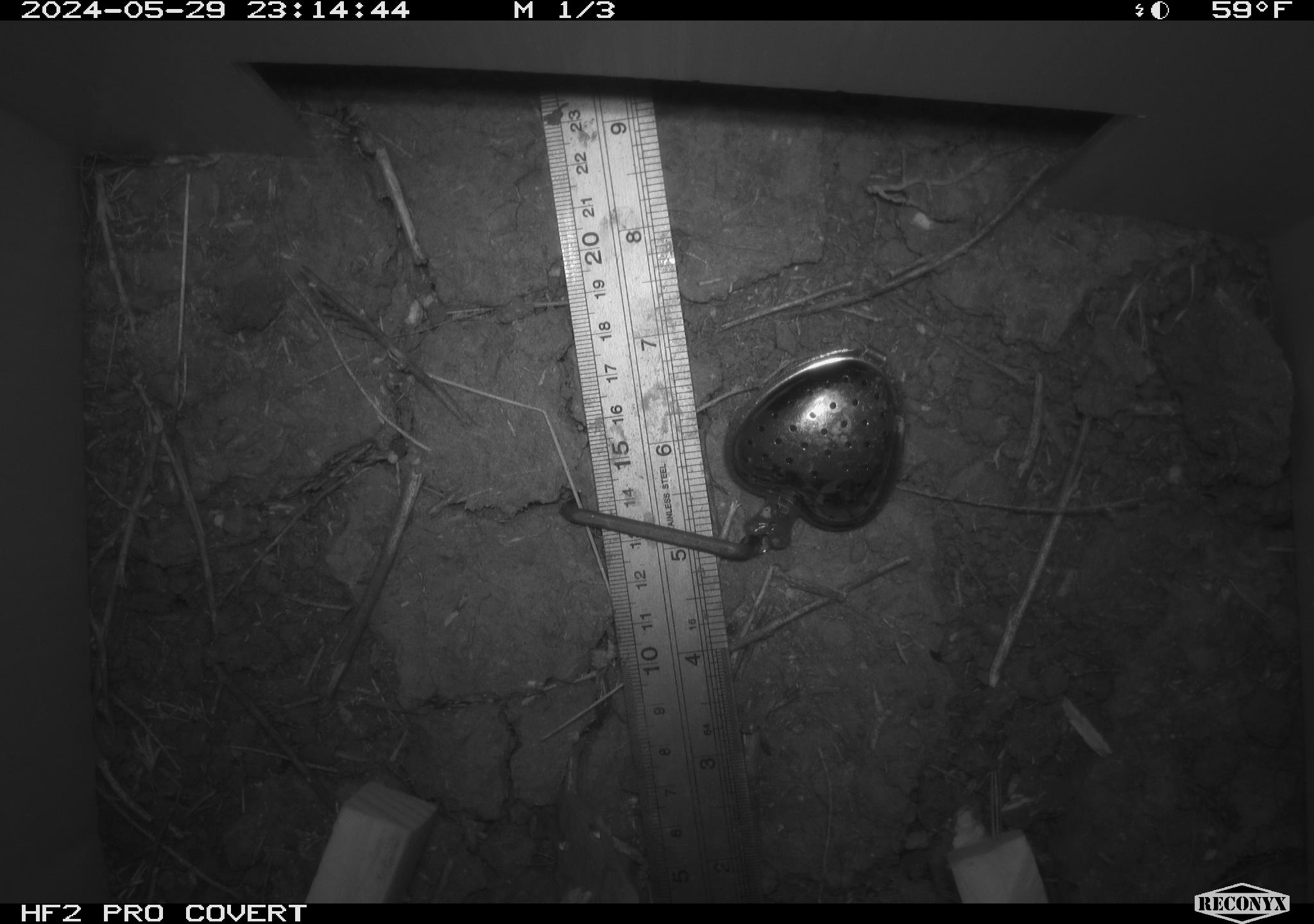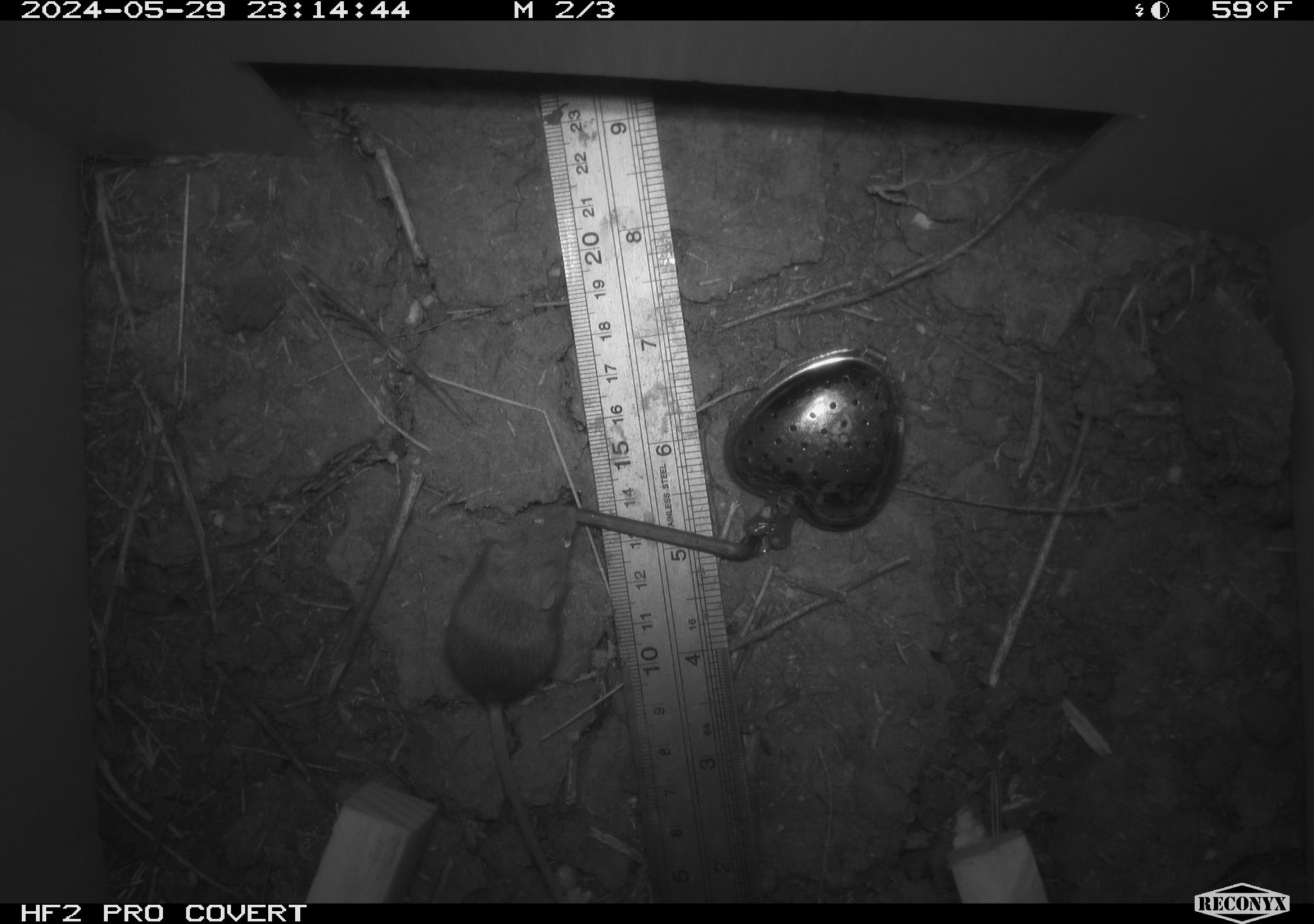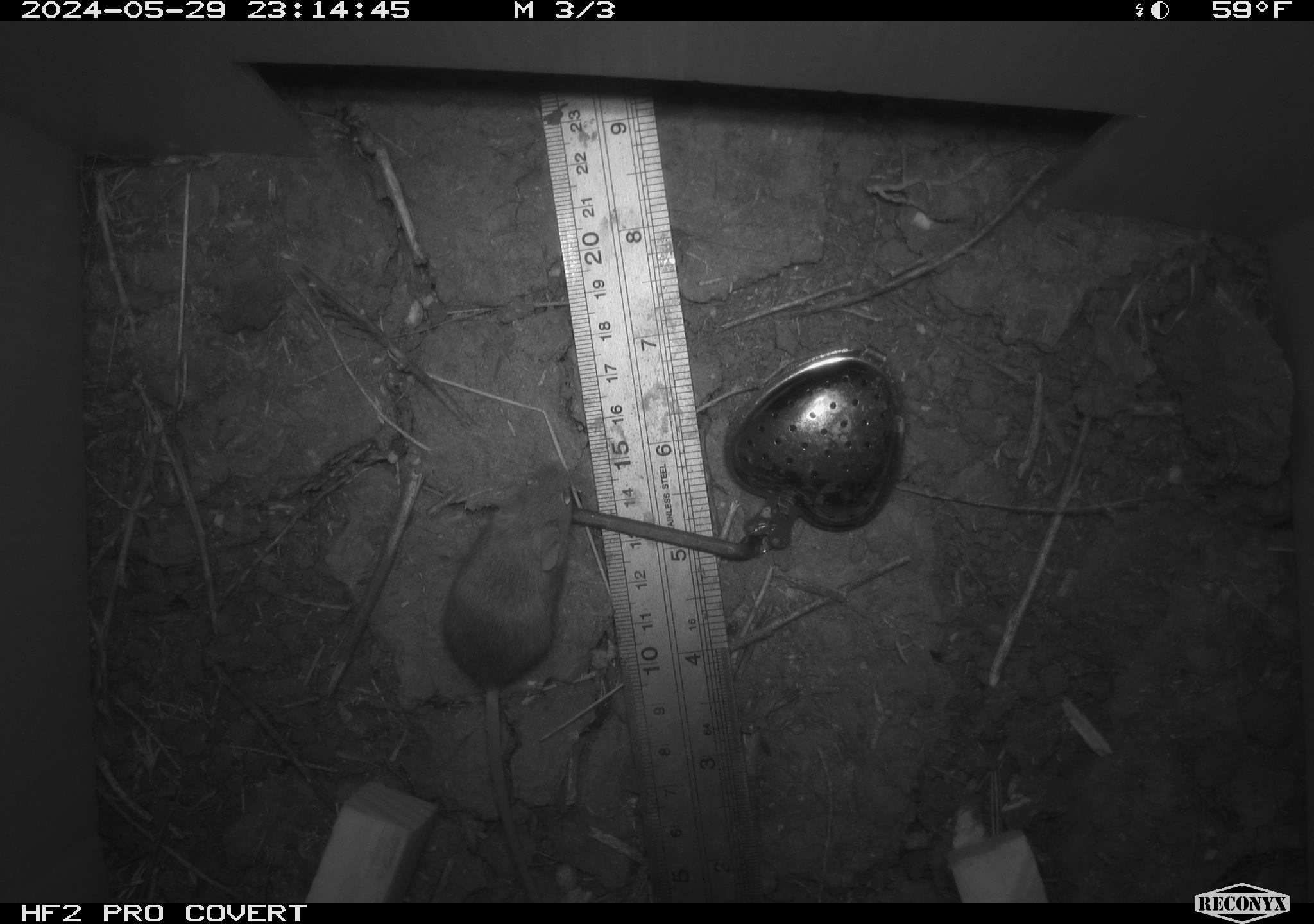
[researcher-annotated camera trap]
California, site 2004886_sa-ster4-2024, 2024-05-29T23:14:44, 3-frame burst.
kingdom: Animalia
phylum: Chordata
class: Mammalia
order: Rodentia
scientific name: Rodentia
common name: mouse species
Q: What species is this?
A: Mouse species (Rodentia).